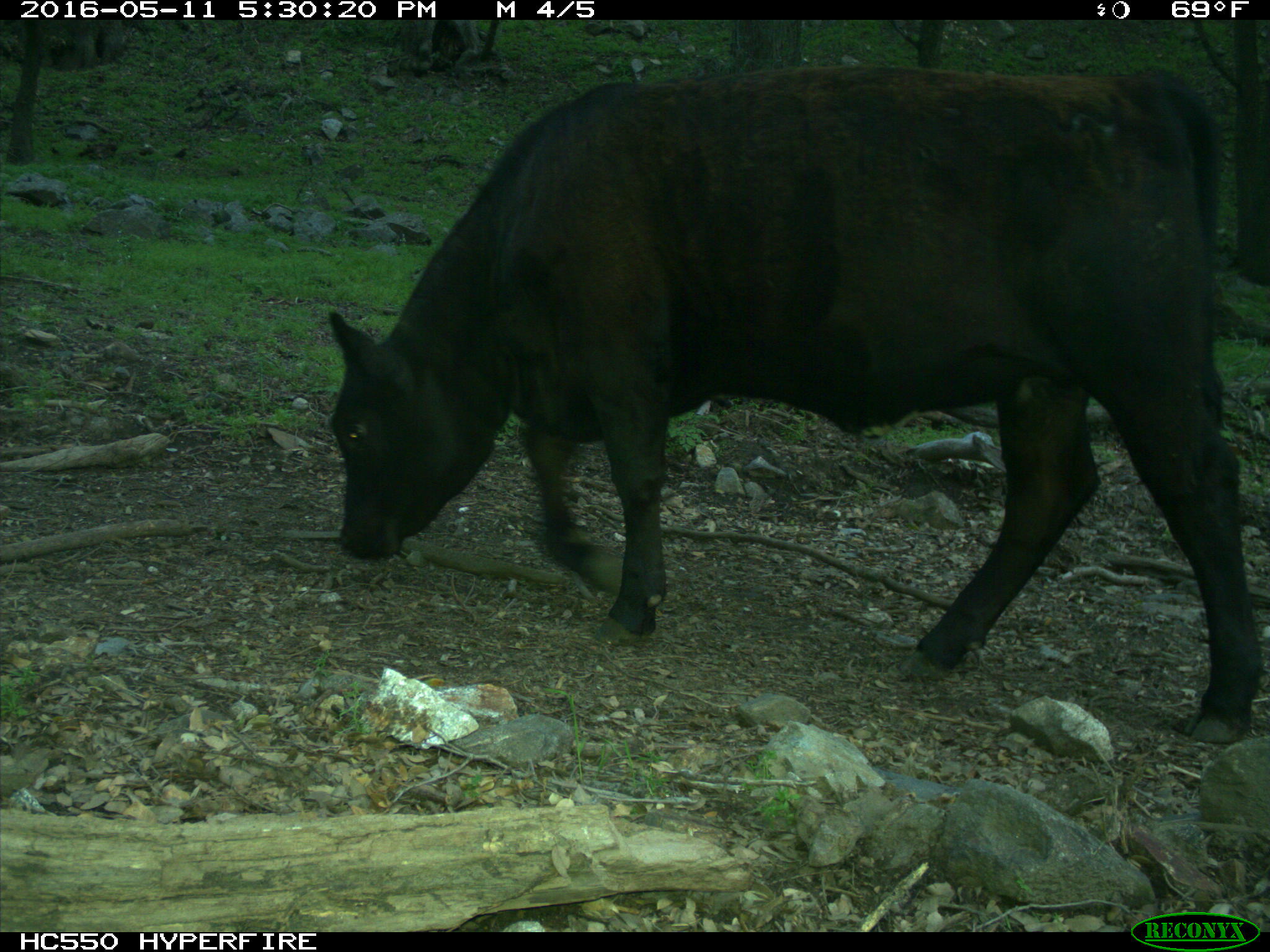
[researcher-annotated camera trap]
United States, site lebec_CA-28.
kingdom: Animalia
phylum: Chordata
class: Mammalia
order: Artiodactyla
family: Bovidae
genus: Bos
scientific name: Bos taurus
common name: domestic cow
Bos taurus (domestic cow).